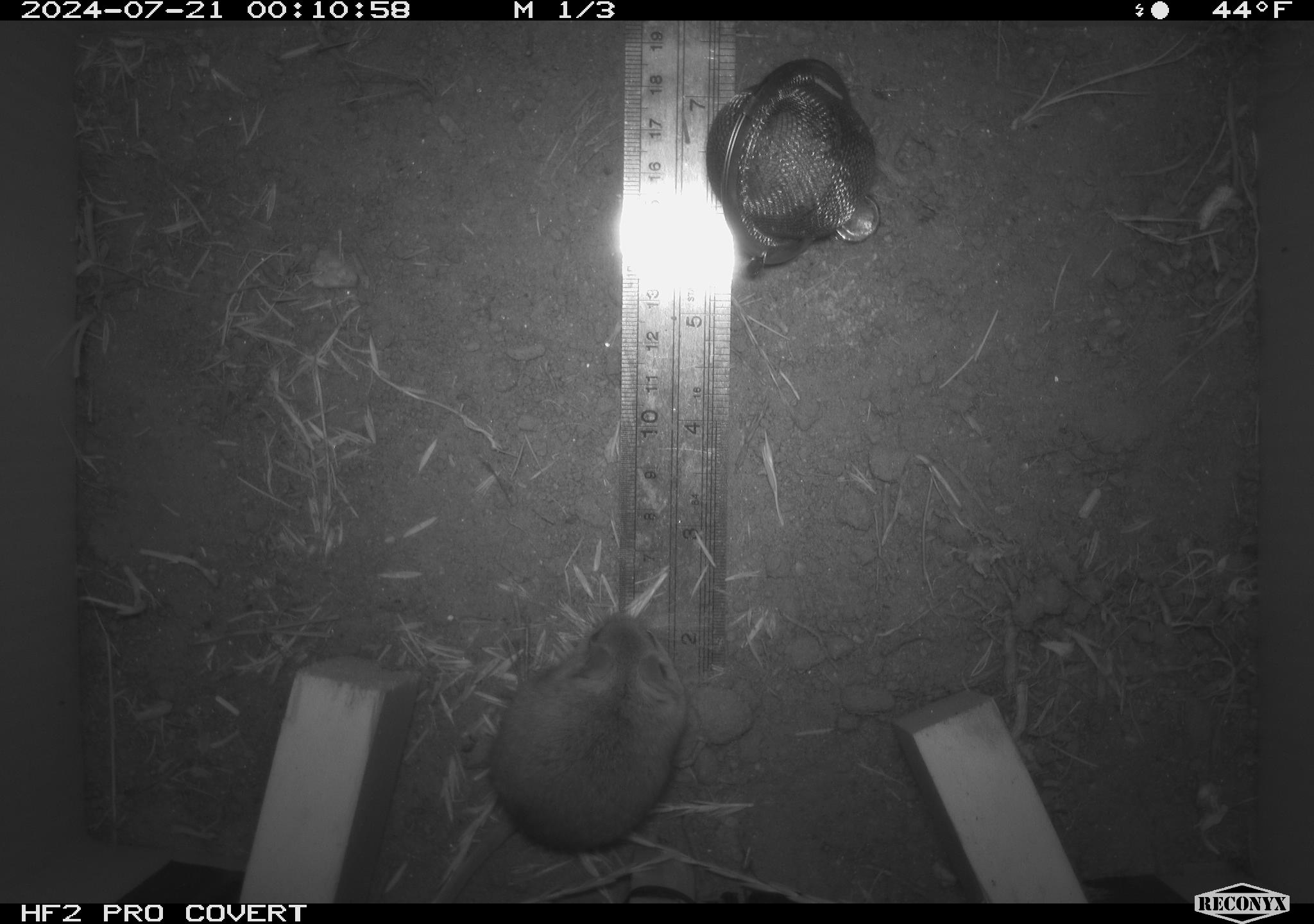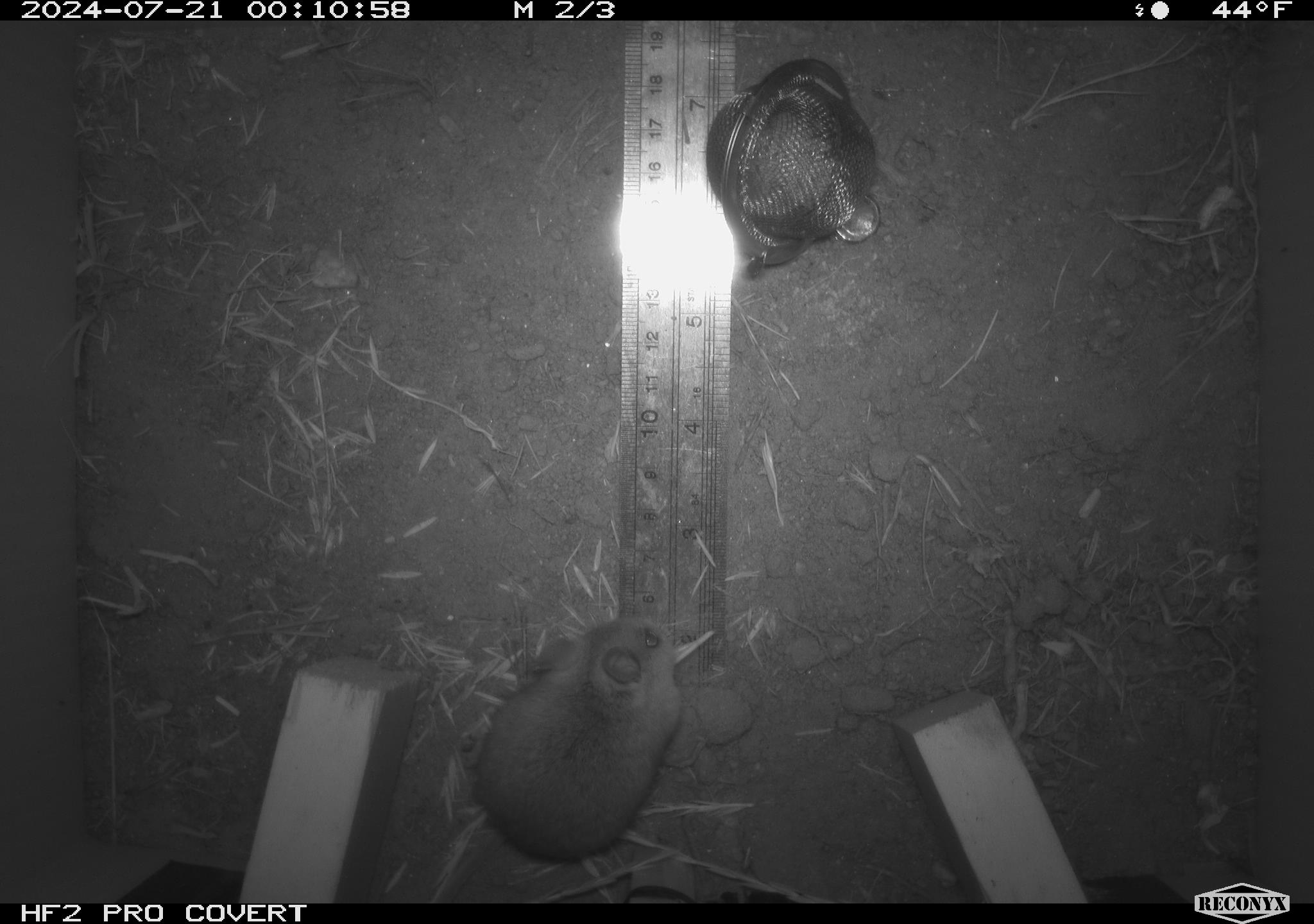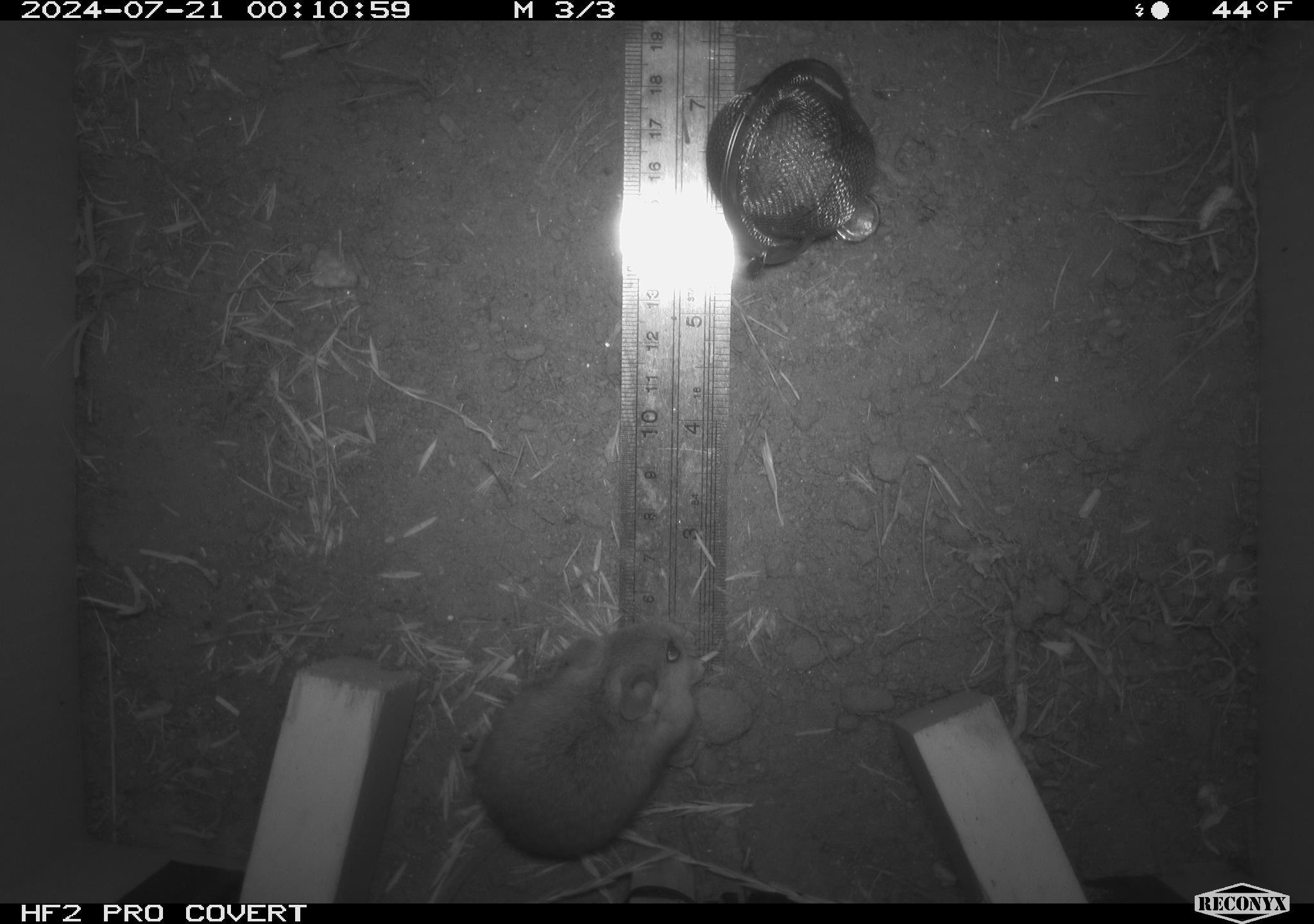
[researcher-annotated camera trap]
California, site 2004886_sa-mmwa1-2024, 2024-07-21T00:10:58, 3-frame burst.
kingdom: Animalia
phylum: Chordata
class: Mammalia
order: Rodentia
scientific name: Rodentia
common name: mouse species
Mouse species (Rodentia).